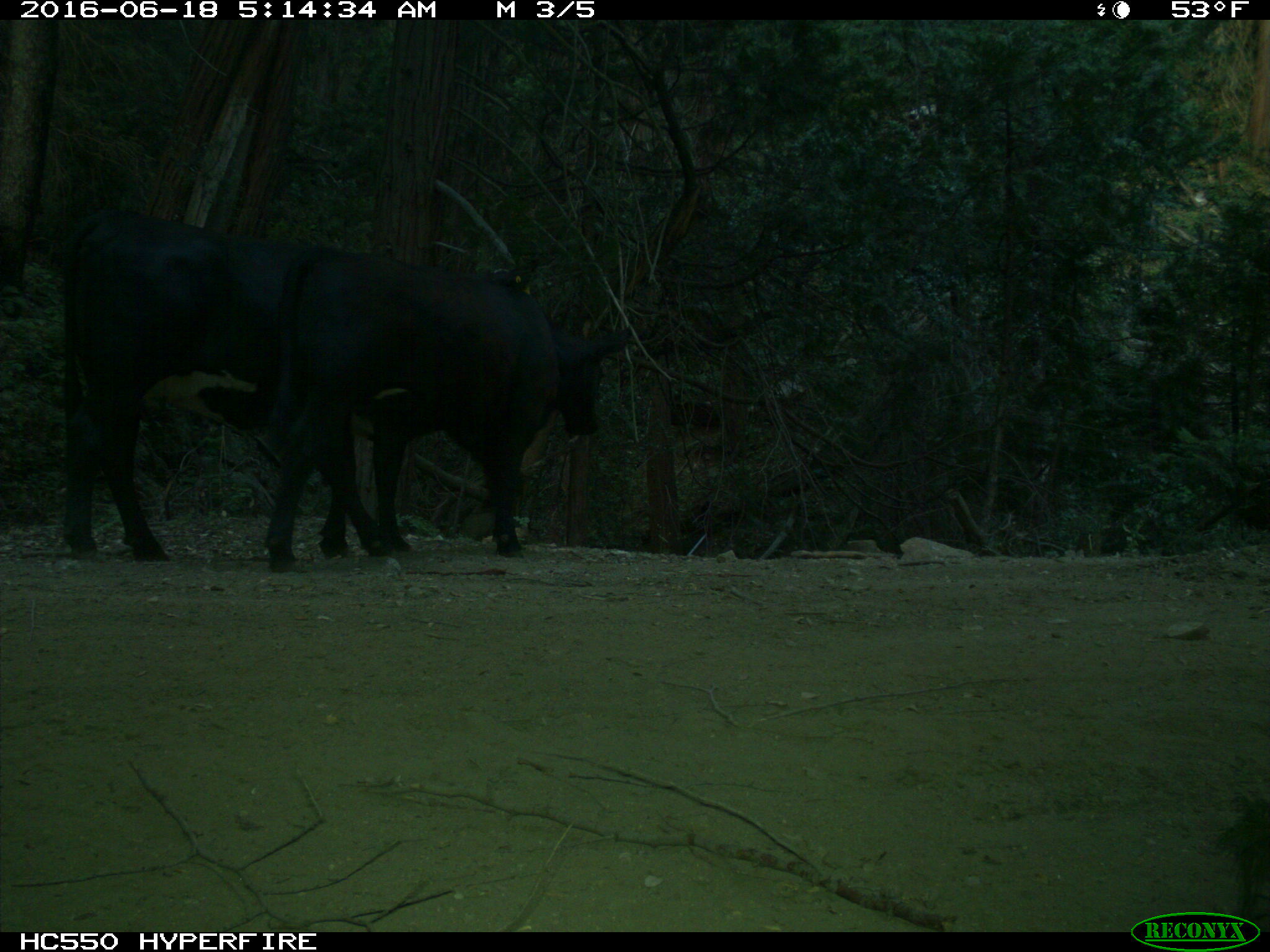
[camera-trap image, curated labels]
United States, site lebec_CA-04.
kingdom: Animalia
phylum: Chordata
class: Mammalia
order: Artiodactyla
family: Bovidae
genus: Bos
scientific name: Bos taurus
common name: domestic cow